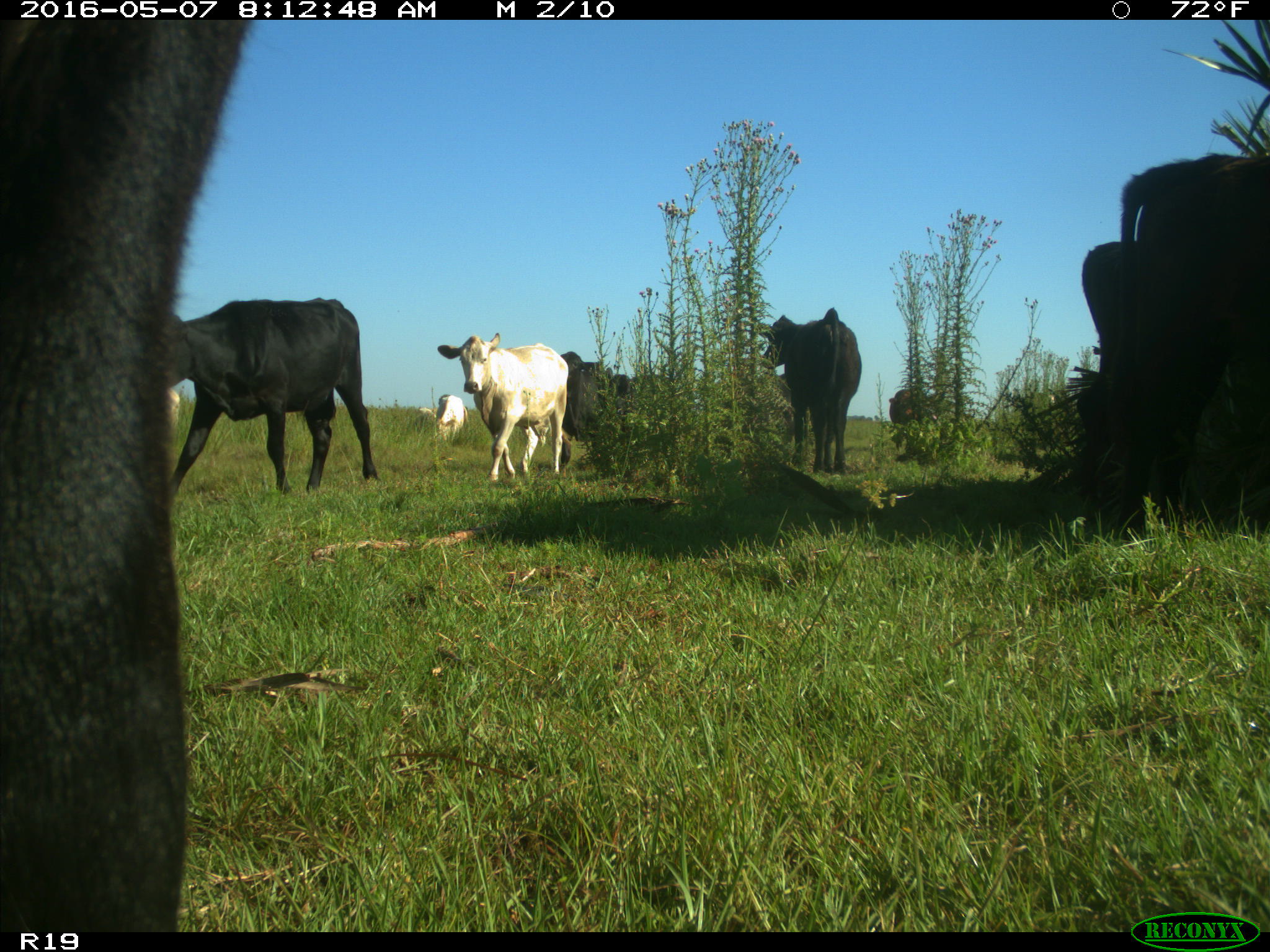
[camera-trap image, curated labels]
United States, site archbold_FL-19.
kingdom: Animalia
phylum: Chordata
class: Mammalia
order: Artiodactyla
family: Bovidae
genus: Bos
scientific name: Bos taurus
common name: domestic cow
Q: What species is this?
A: Bos taurus (domestic cow).